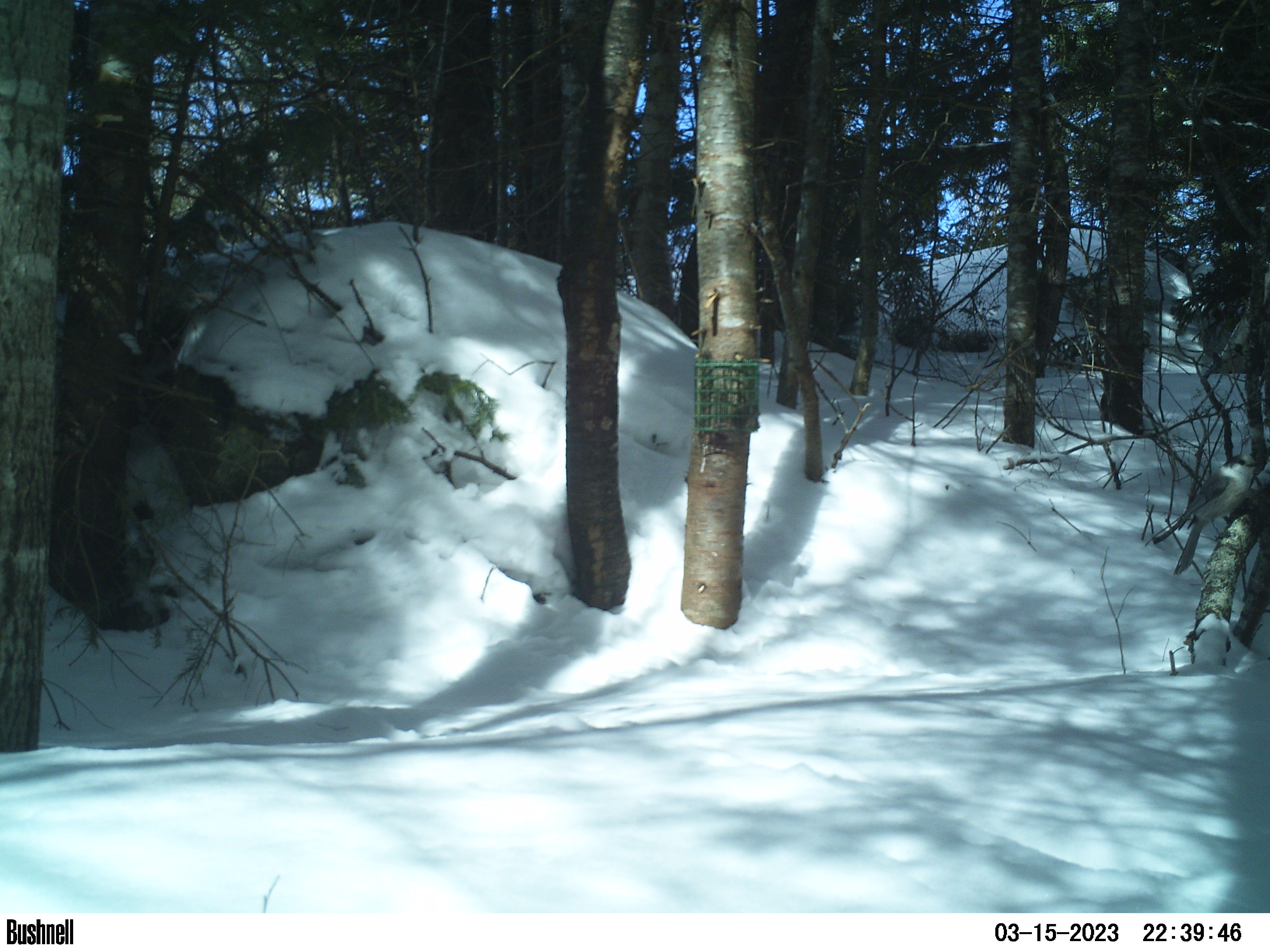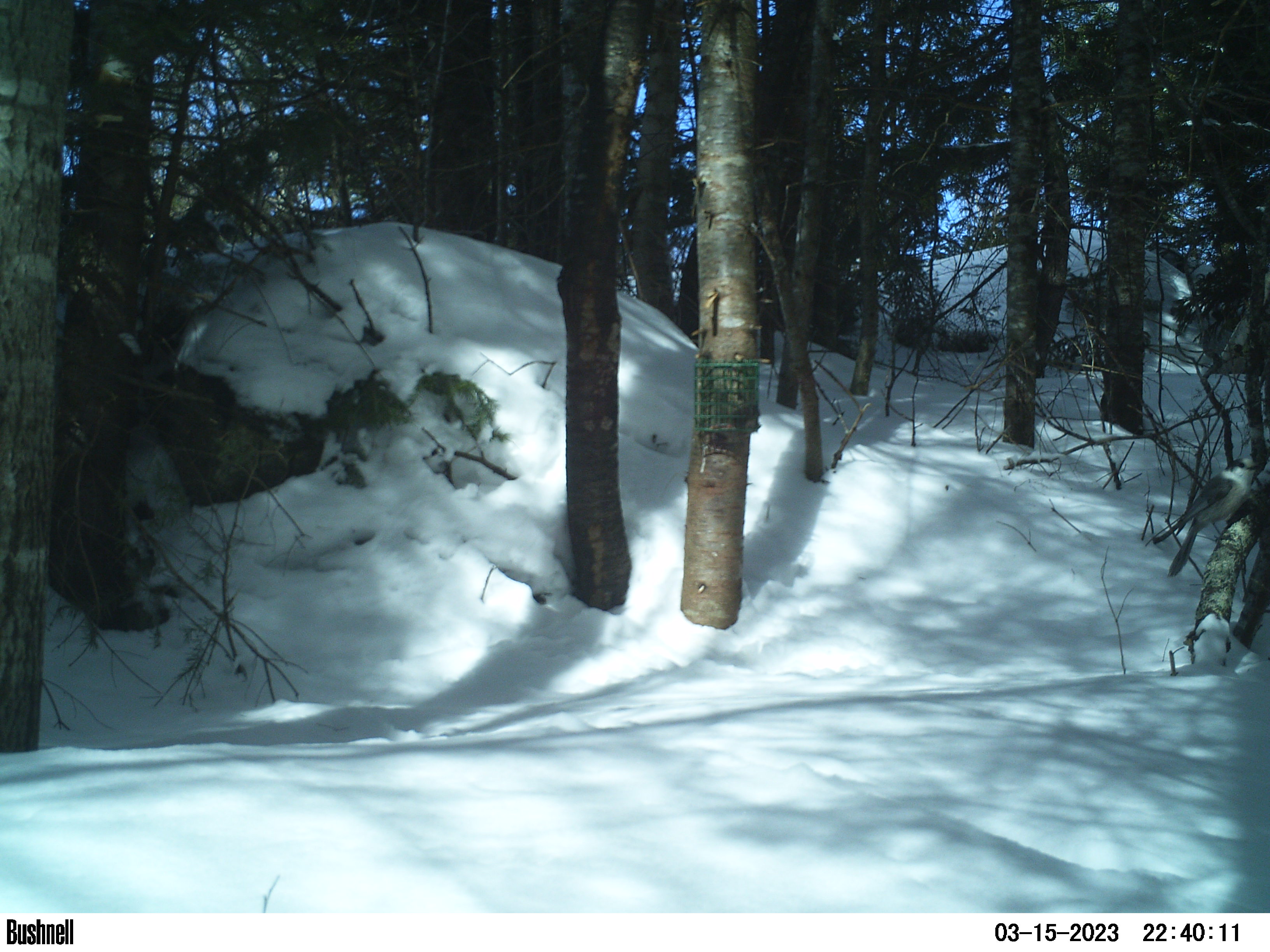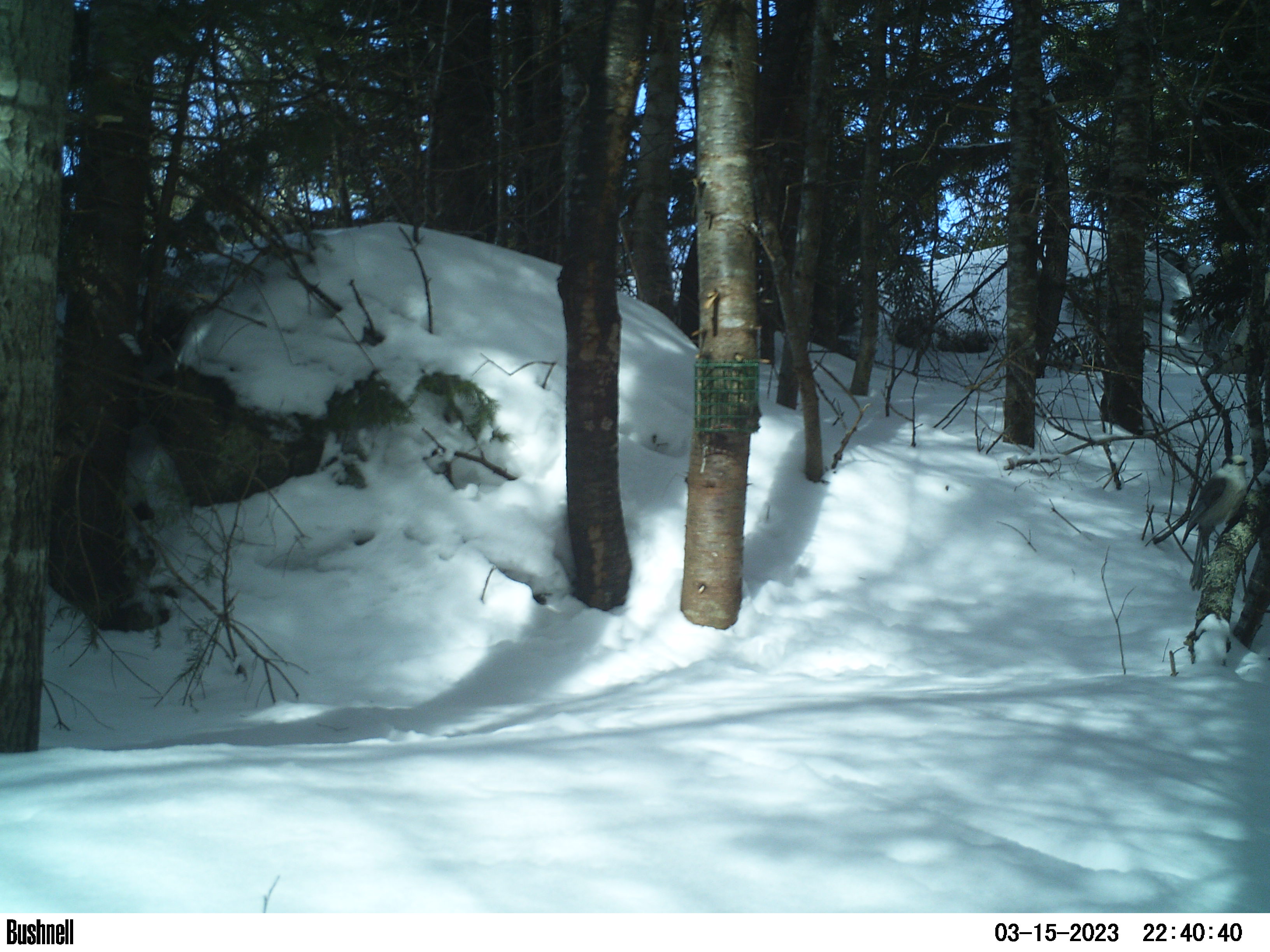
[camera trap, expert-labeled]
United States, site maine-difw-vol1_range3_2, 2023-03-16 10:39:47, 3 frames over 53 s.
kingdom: Animalia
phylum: Chordata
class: Aves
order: Passeriformes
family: Corvidae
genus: Perisoreus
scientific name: Perisoreus canadensis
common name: canada jay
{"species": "canada jay (Perisoreus canadensis)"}